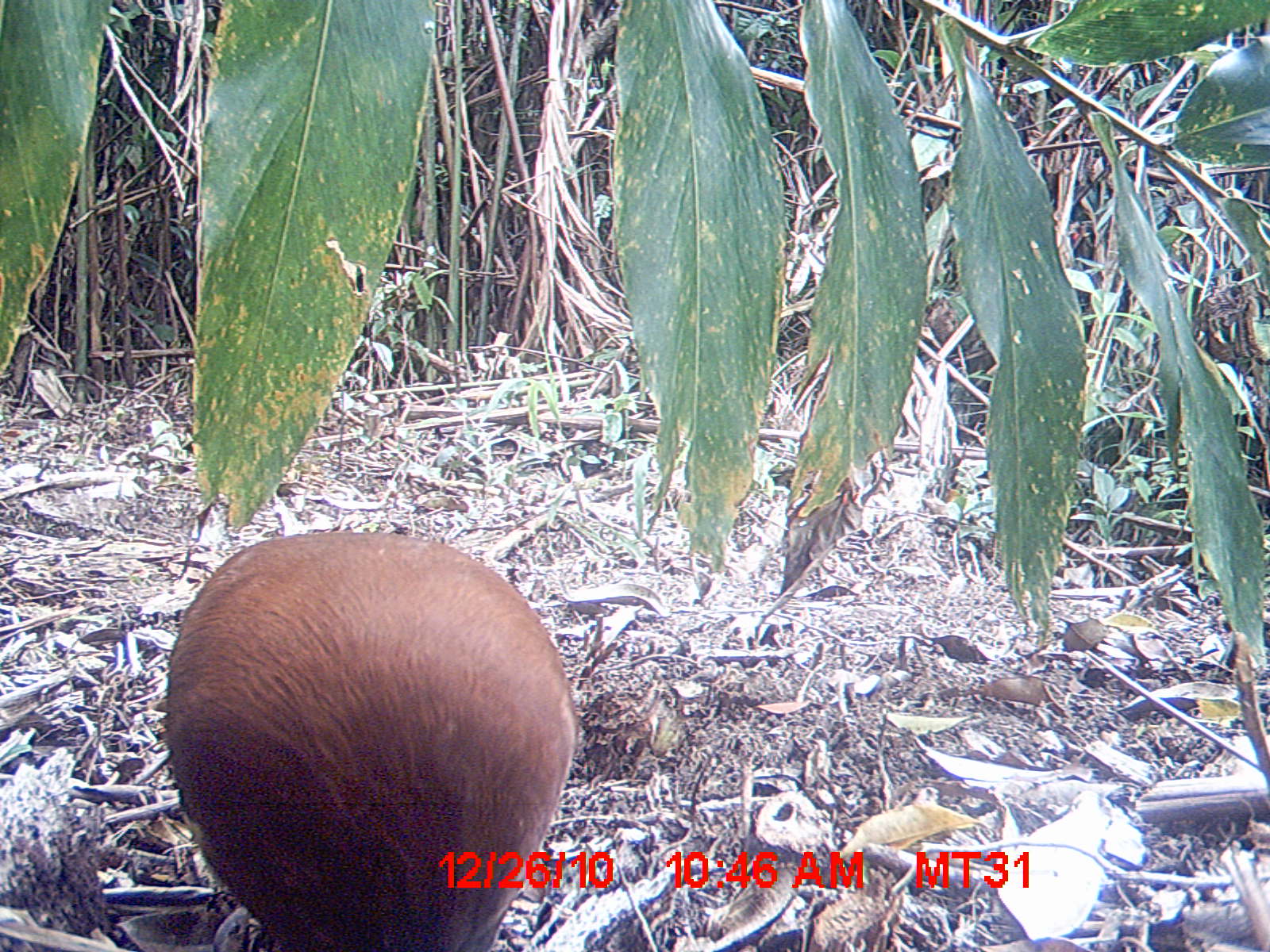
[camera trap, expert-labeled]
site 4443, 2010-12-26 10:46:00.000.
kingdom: Animalia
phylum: Chordata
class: Aves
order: Pelecaniformes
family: Threskiornithidae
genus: Lophotibis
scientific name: Lophotibis cristata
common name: madagascan ibis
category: lophotibis cristataa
Lophotibis cristataa (madagascan ibis) (Lophotibis cristata), count 1.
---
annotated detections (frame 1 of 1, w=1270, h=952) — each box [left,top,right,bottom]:
lophotibis cristataa: [163,527,576,952]